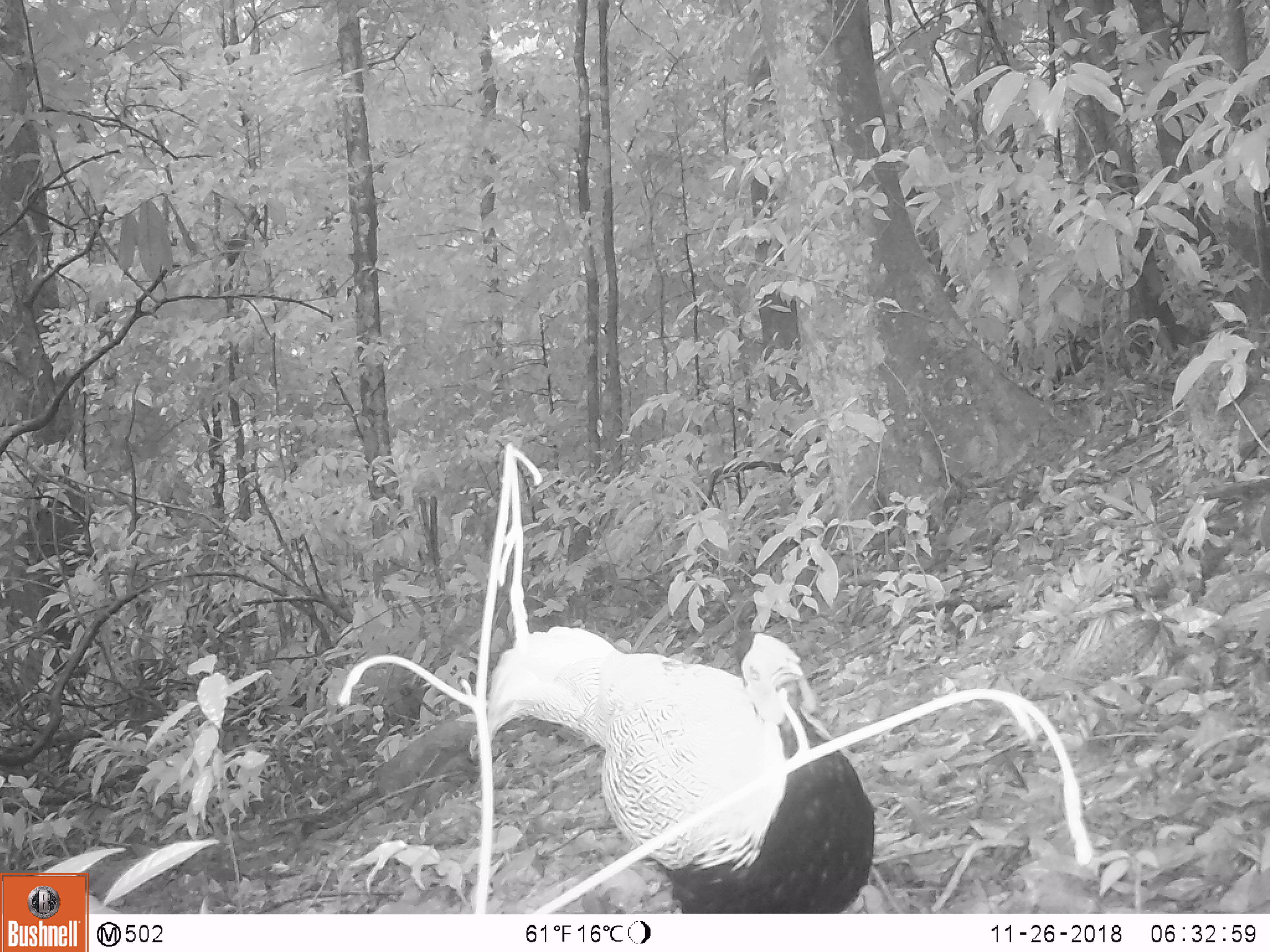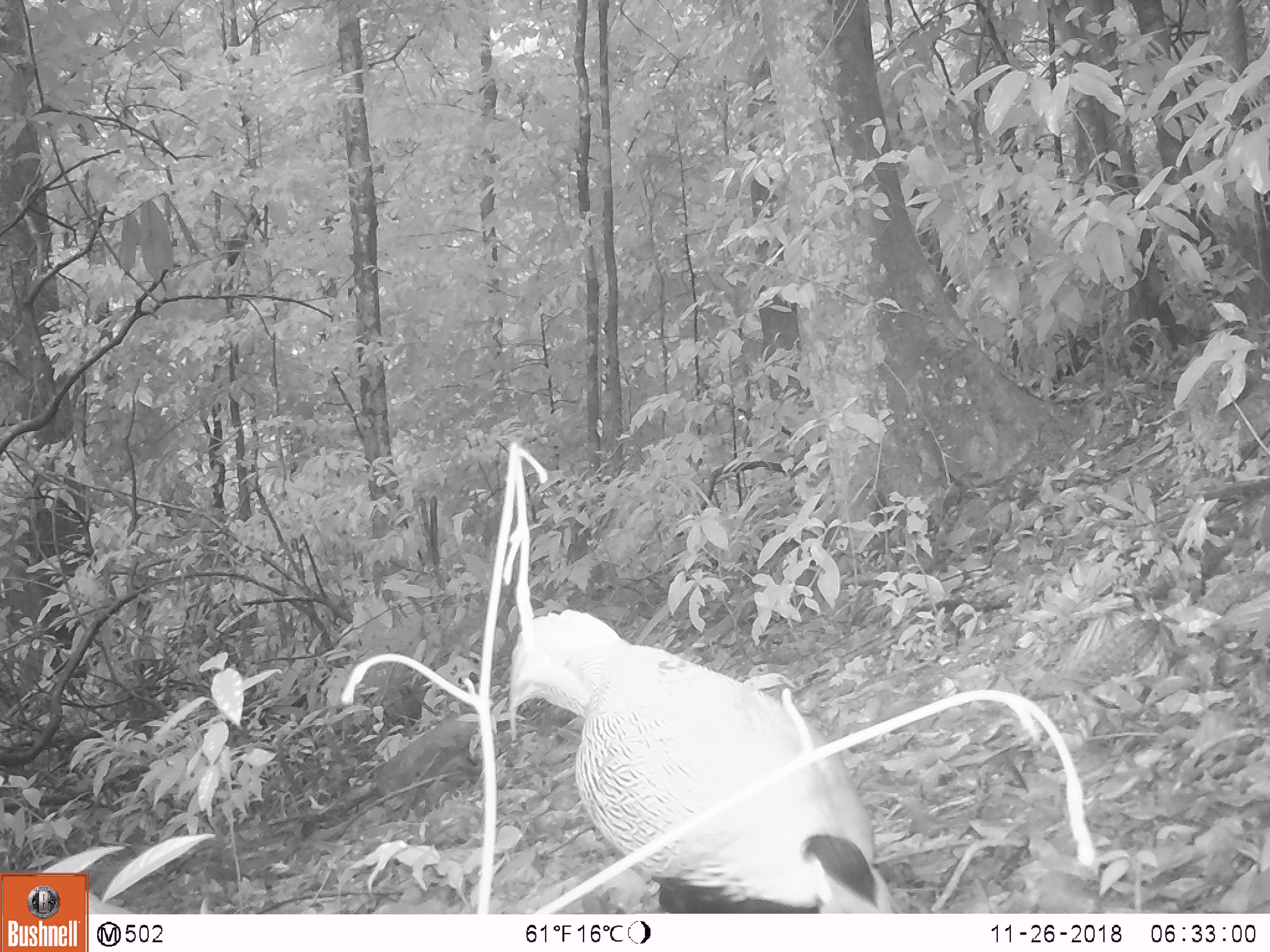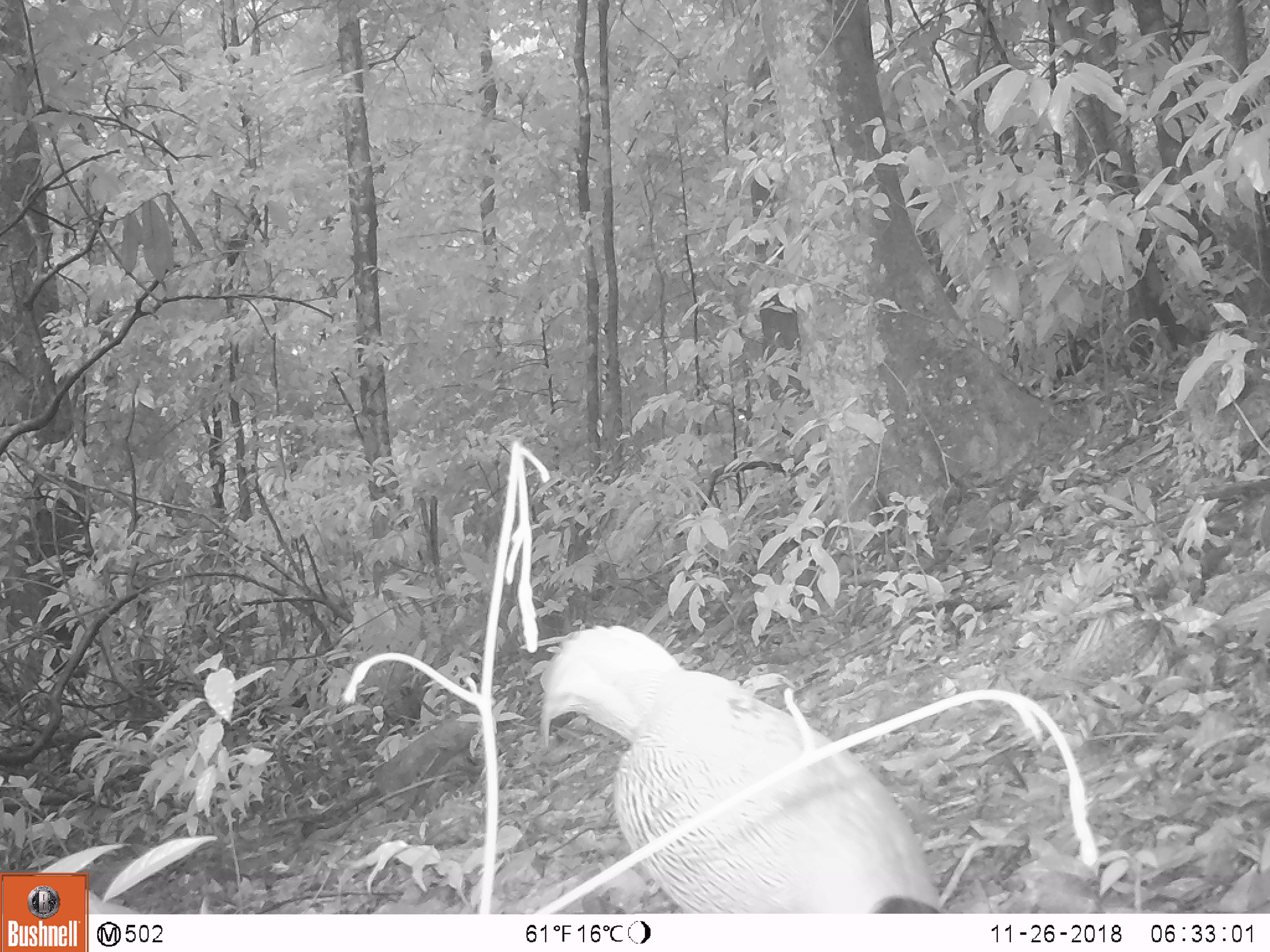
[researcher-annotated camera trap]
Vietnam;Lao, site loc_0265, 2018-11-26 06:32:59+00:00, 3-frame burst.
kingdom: Animalia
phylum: Chordata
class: Aves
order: Galliformes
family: Phasianidae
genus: Lophura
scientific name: Lophura nycthemera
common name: silver pheasant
Silver pheasant (Lophura nycthemera). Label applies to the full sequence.